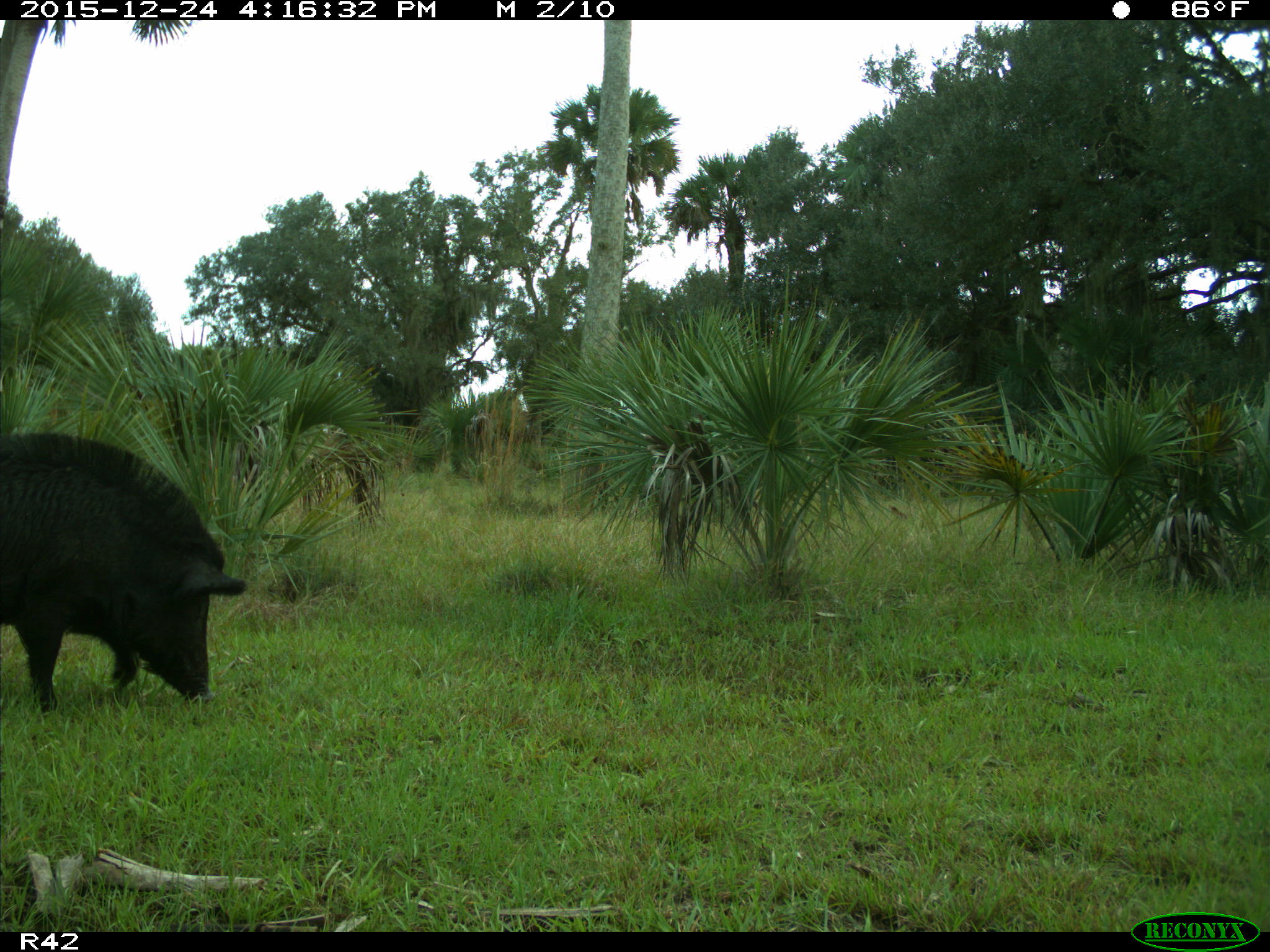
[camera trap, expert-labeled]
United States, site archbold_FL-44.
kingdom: Animalia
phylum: Chordata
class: Mammalia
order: Artiodactyla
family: Suidae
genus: Sus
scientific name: Sus scrofa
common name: wild boar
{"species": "Sus scrofa (wild boar)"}